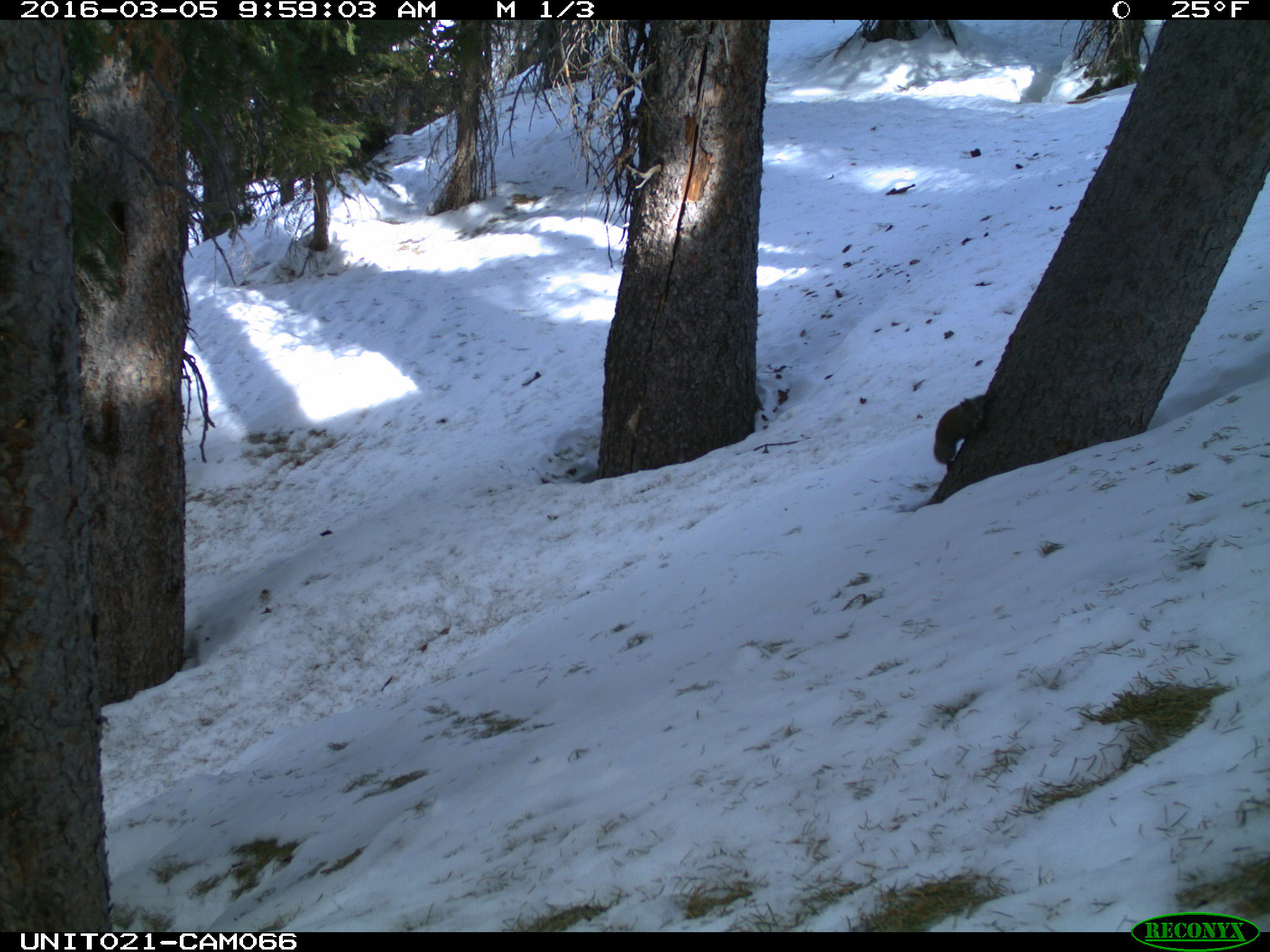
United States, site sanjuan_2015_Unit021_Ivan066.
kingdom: Animalia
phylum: Chordata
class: Mammalia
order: Rodentia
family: Sciuridae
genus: Tamiasciurus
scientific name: Tamiasciurus hudsonicus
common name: american red squirrel